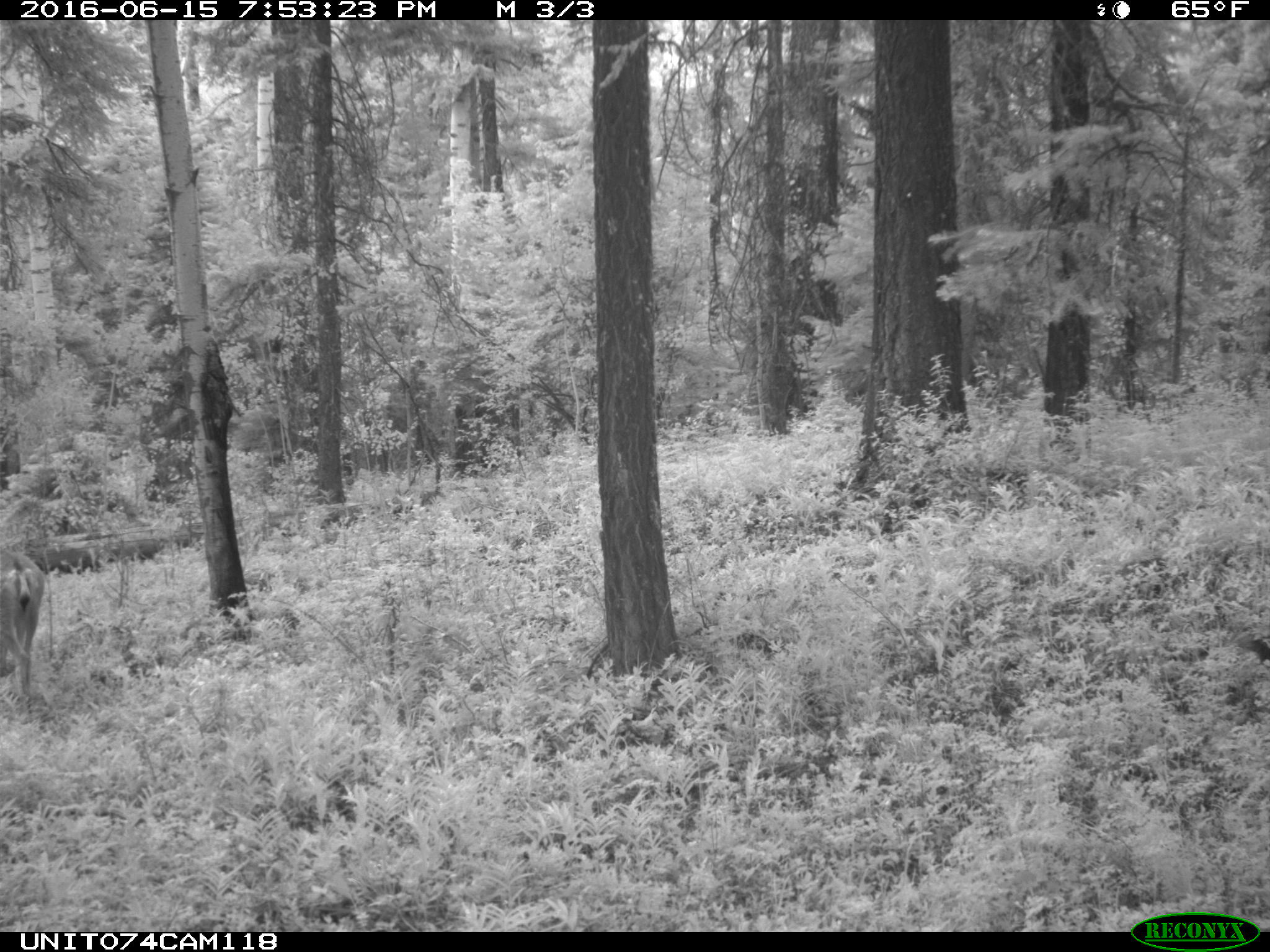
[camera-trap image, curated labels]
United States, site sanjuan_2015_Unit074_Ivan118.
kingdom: Animalia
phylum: Chordata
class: Mammalia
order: Artiodactyla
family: Cervidae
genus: Odocoileus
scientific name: Odocoileus hemionus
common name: mule deer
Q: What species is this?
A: Odocoileus hemionus (mule deer).